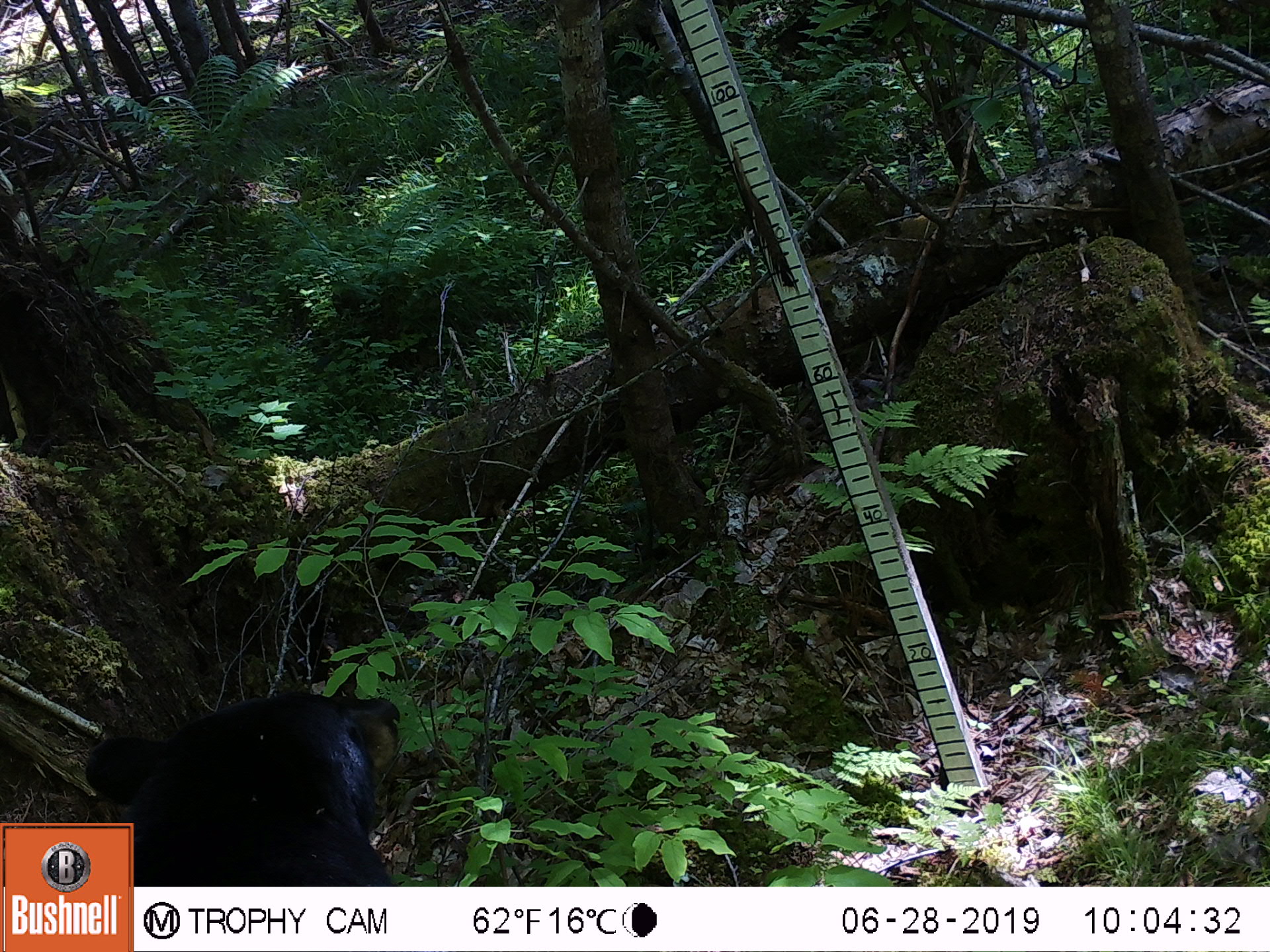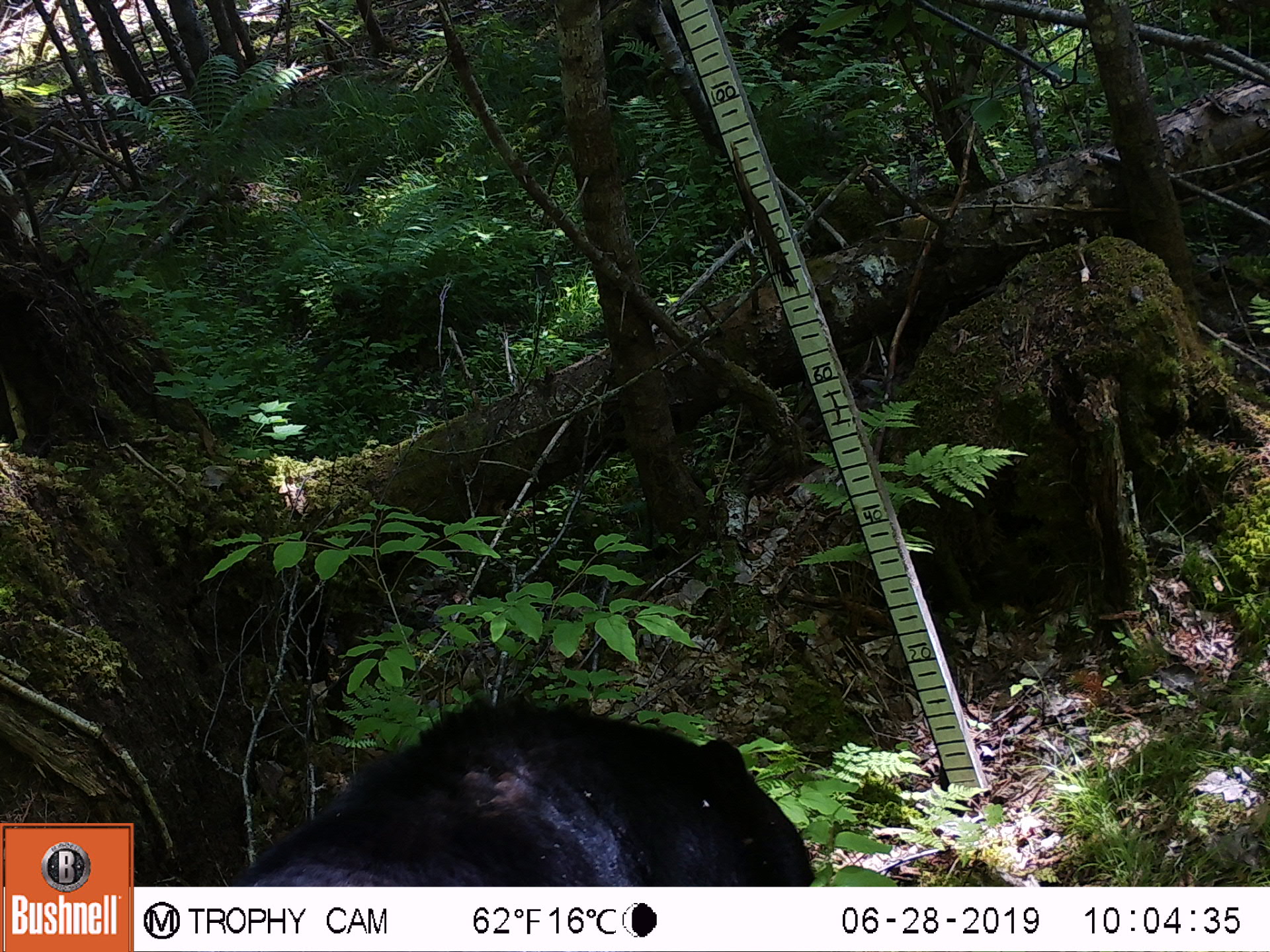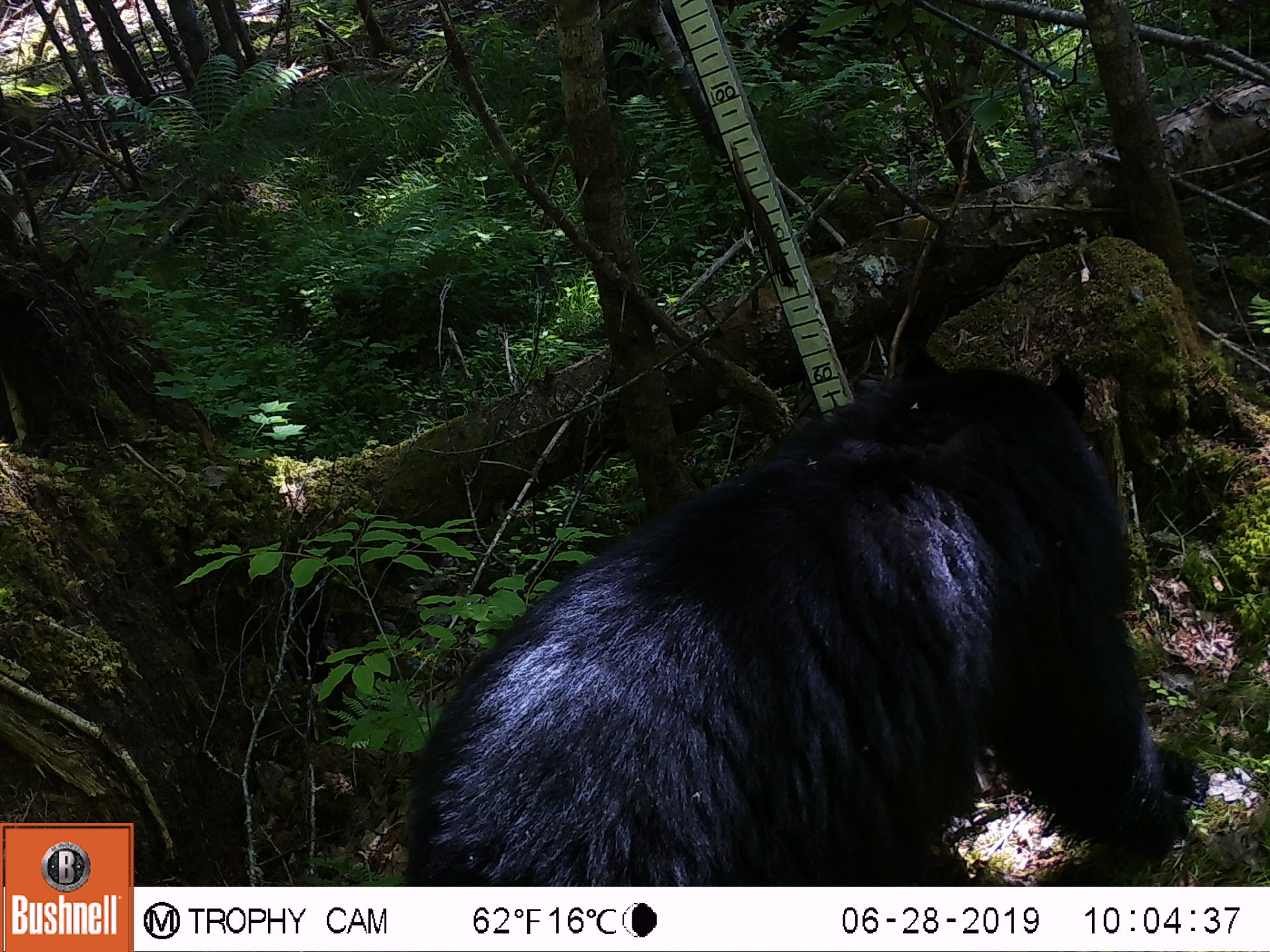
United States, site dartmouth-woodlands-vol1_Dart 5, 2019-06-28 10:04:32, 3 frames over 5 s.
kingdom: Animalia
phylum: Chordata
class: Mammalia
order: Carnivora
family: Ursidae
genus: Ursus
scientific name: Ursus americanus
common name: black bear